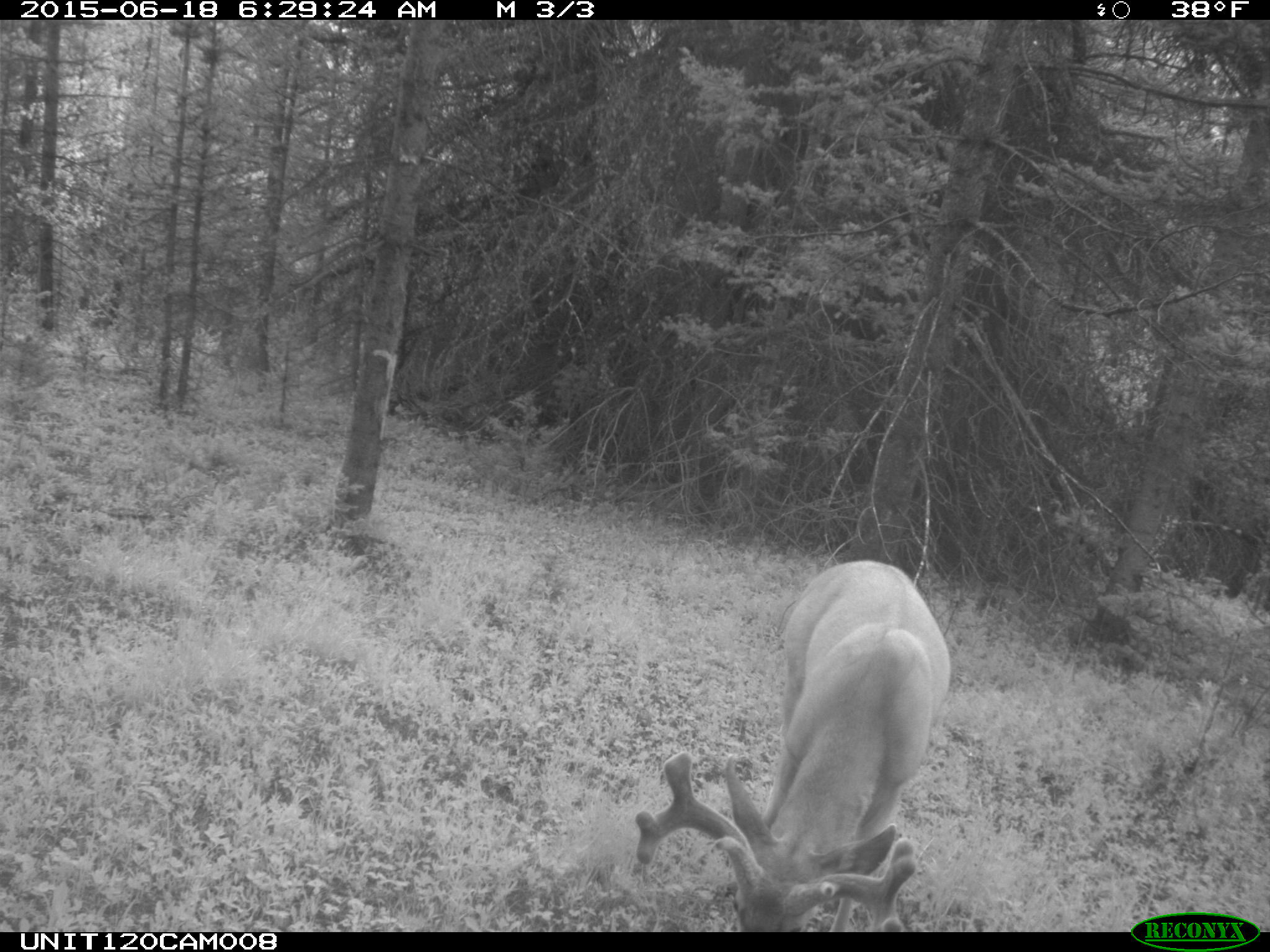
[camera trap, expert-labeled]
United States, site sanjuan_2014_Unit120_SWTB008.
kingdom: Animalia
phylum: Chordata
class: Mammalia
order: Artiodactyla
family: Cervidae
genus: Odocoileus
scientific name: Odocoileus hemionus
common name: mule deer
Odocoileus hemionus (mule deer).